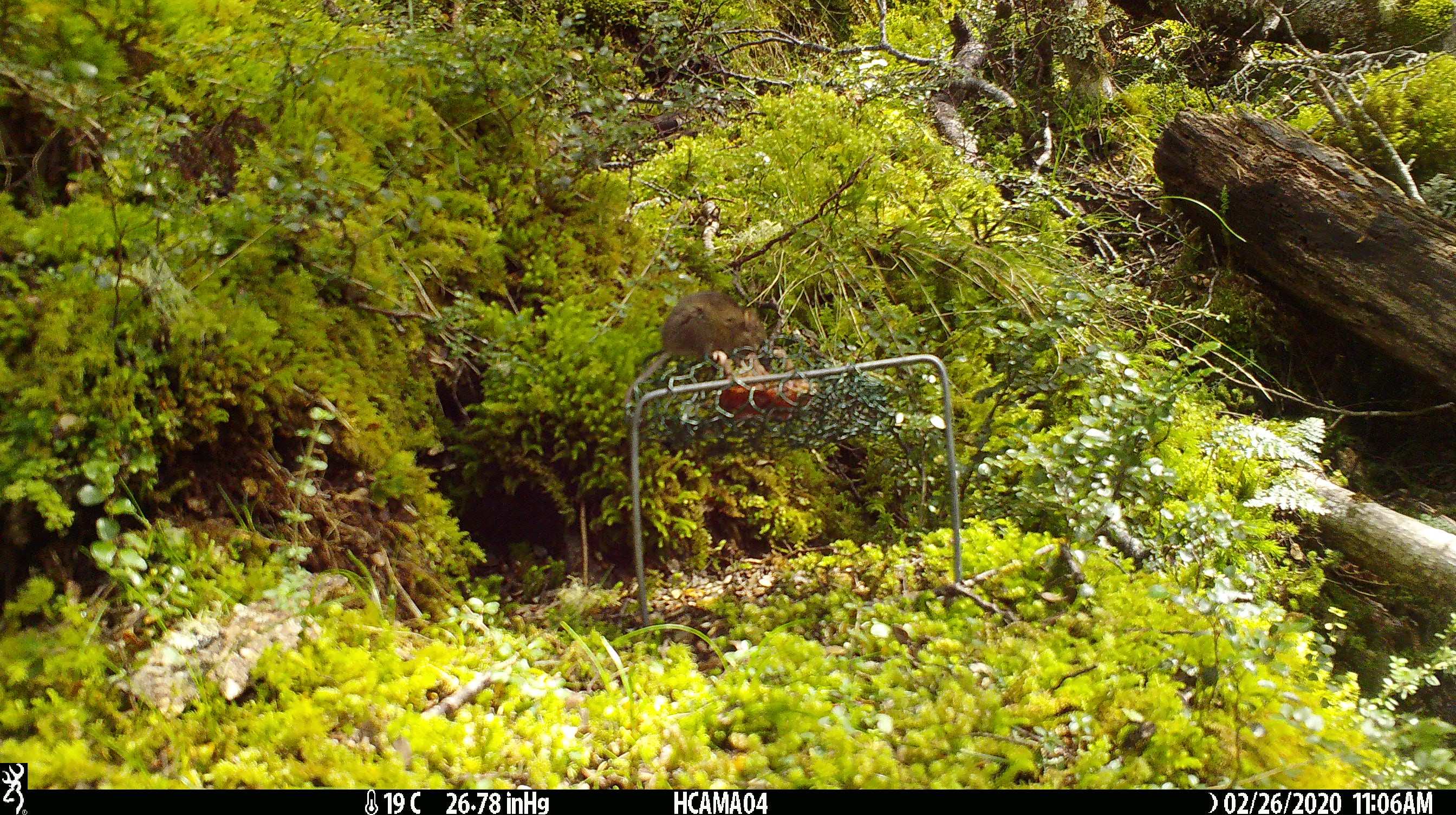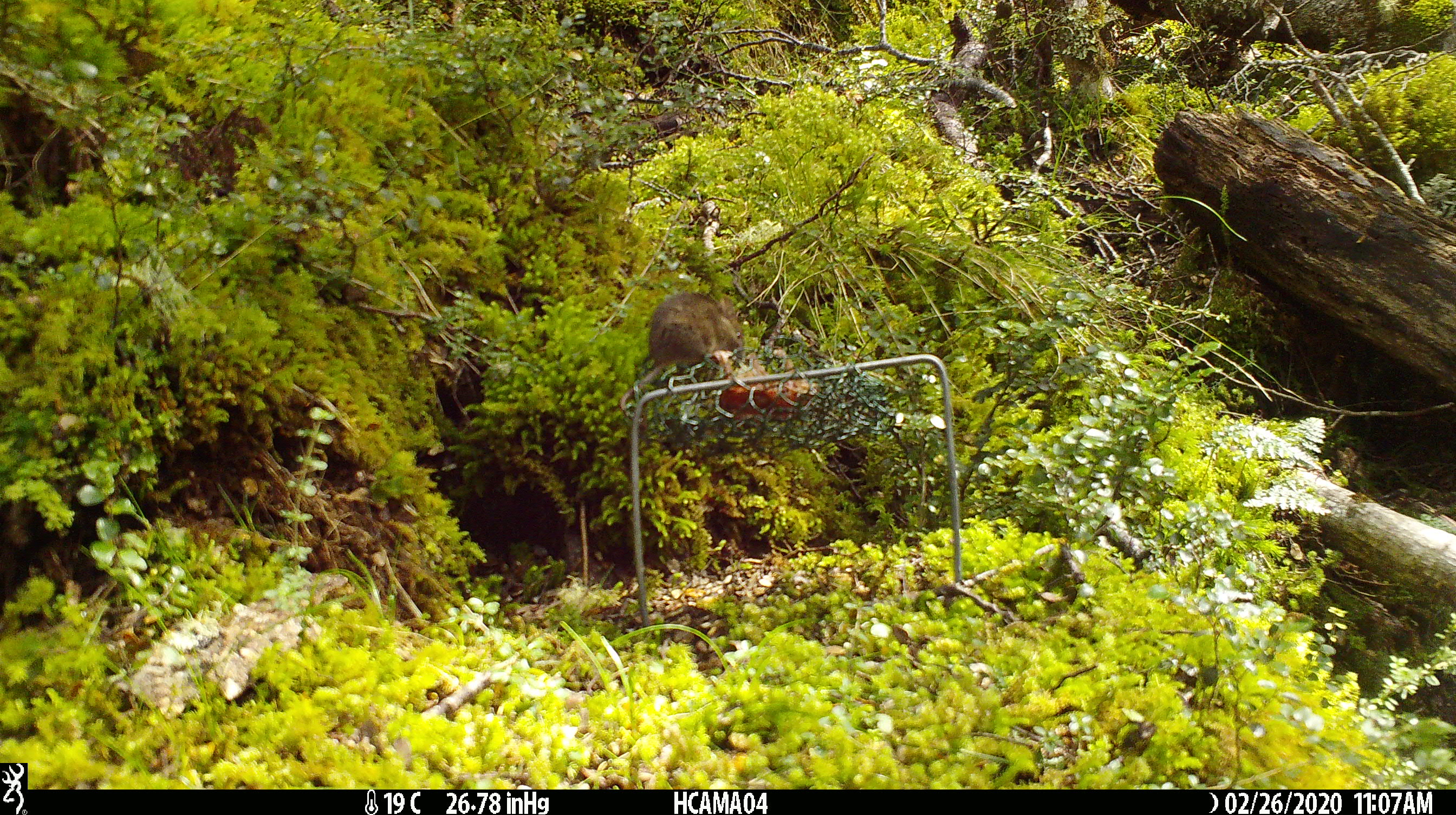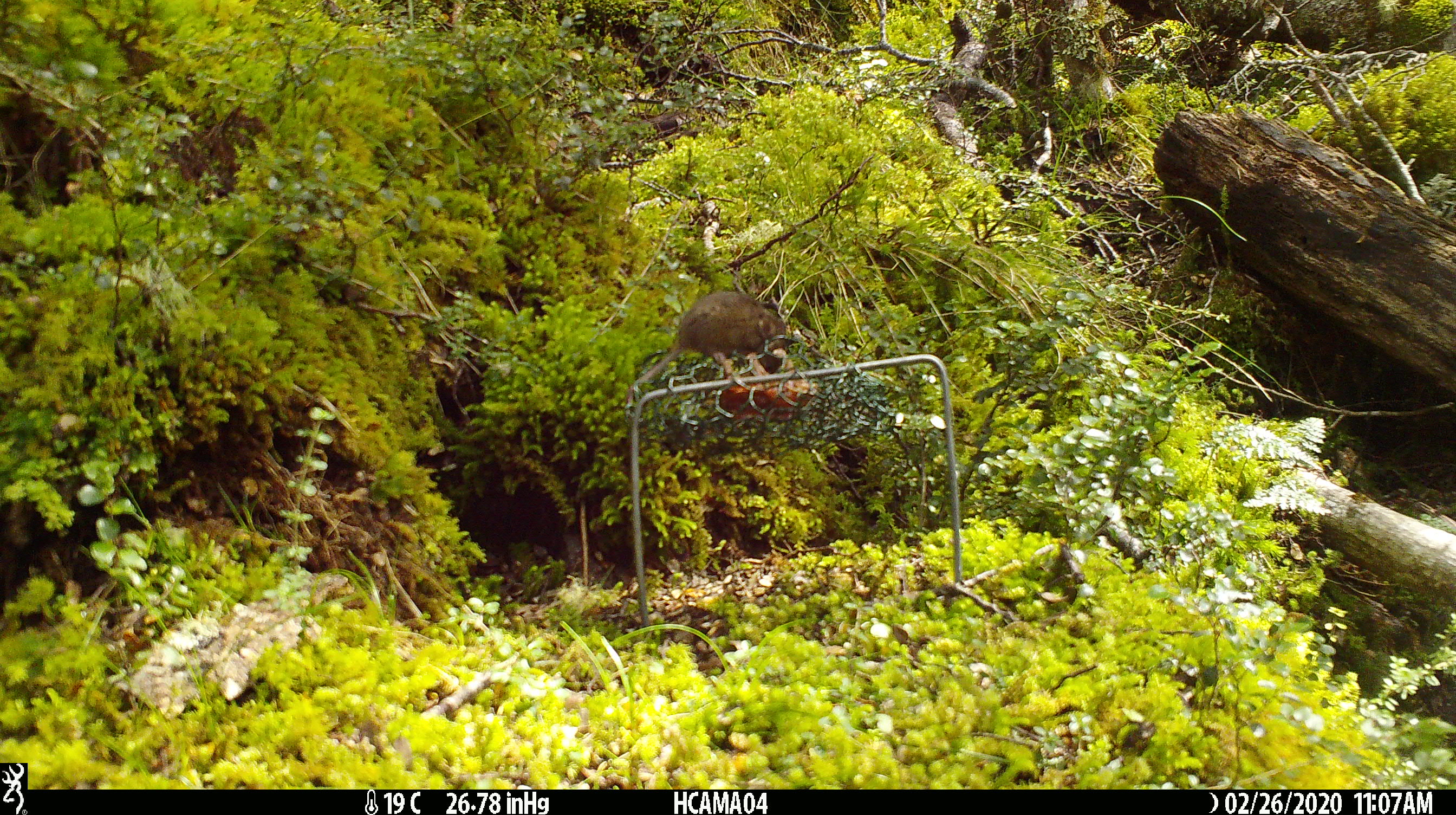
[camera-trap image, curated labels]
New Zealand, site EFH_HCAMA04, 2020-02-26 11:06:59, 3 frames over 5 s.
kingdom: Animalia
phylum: Chordata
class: Mammalia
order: Rodentia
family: Muridae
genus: Mus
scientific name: Mus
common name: mouse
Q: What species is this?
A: Mouse (Mus).